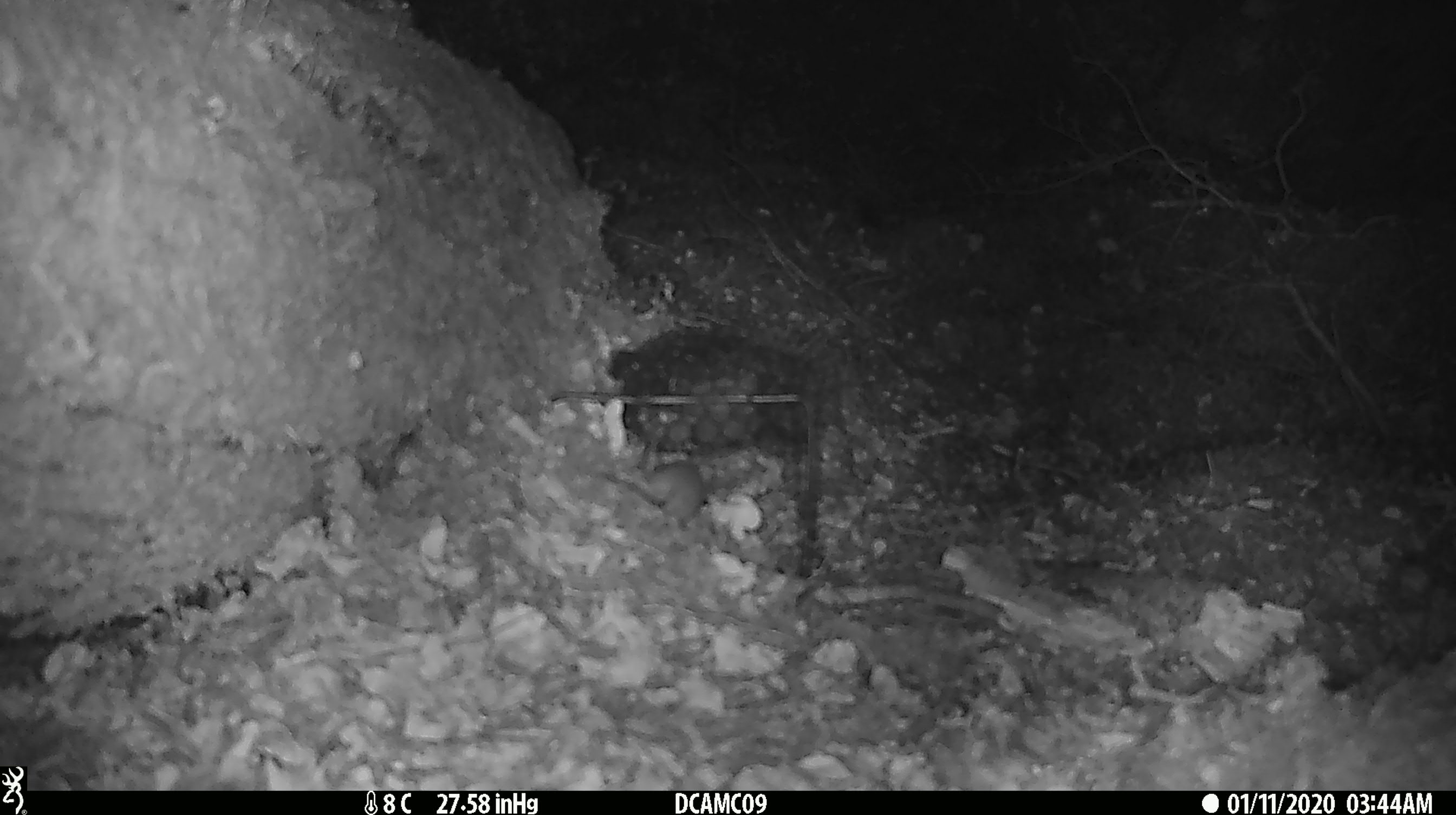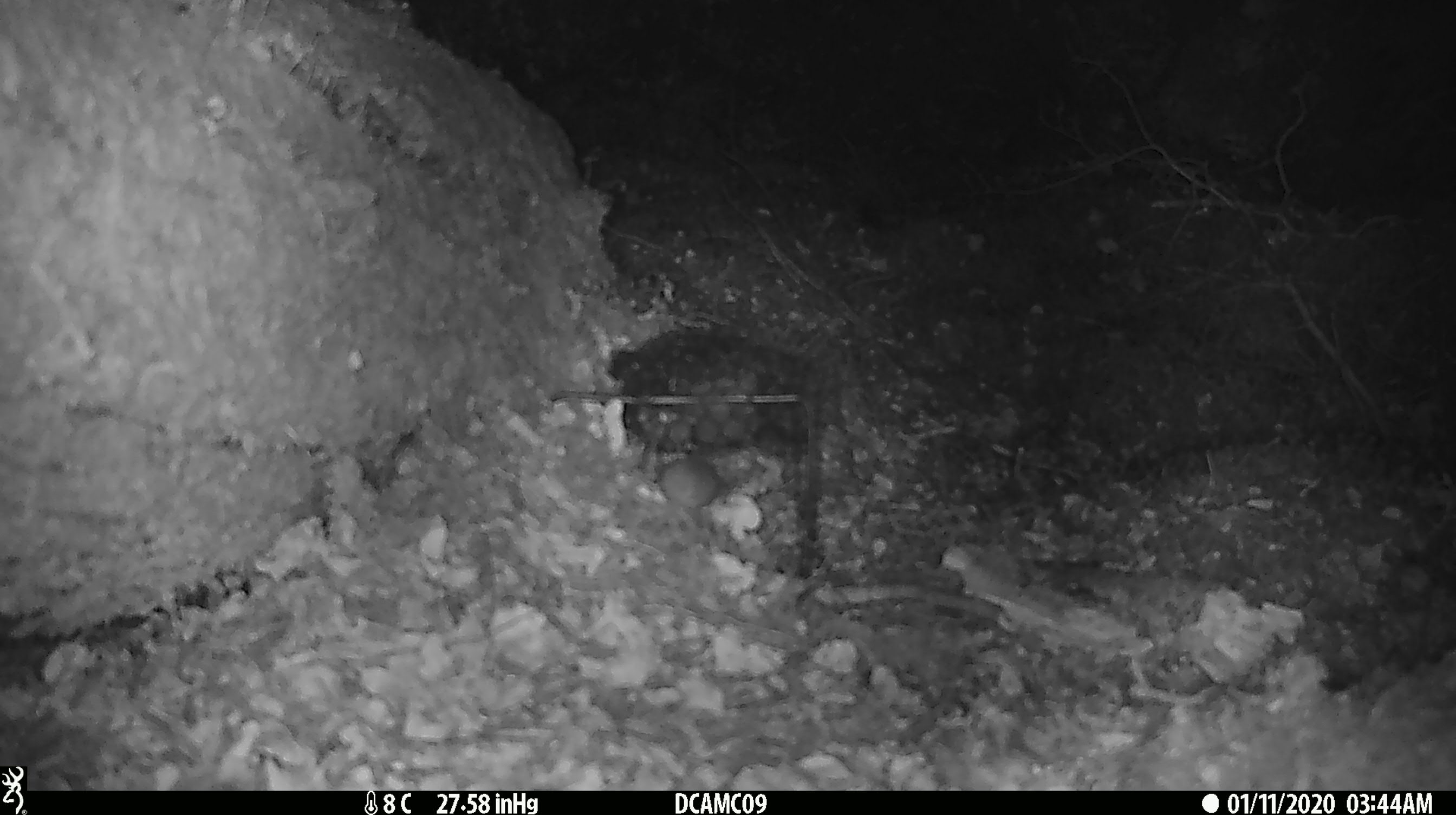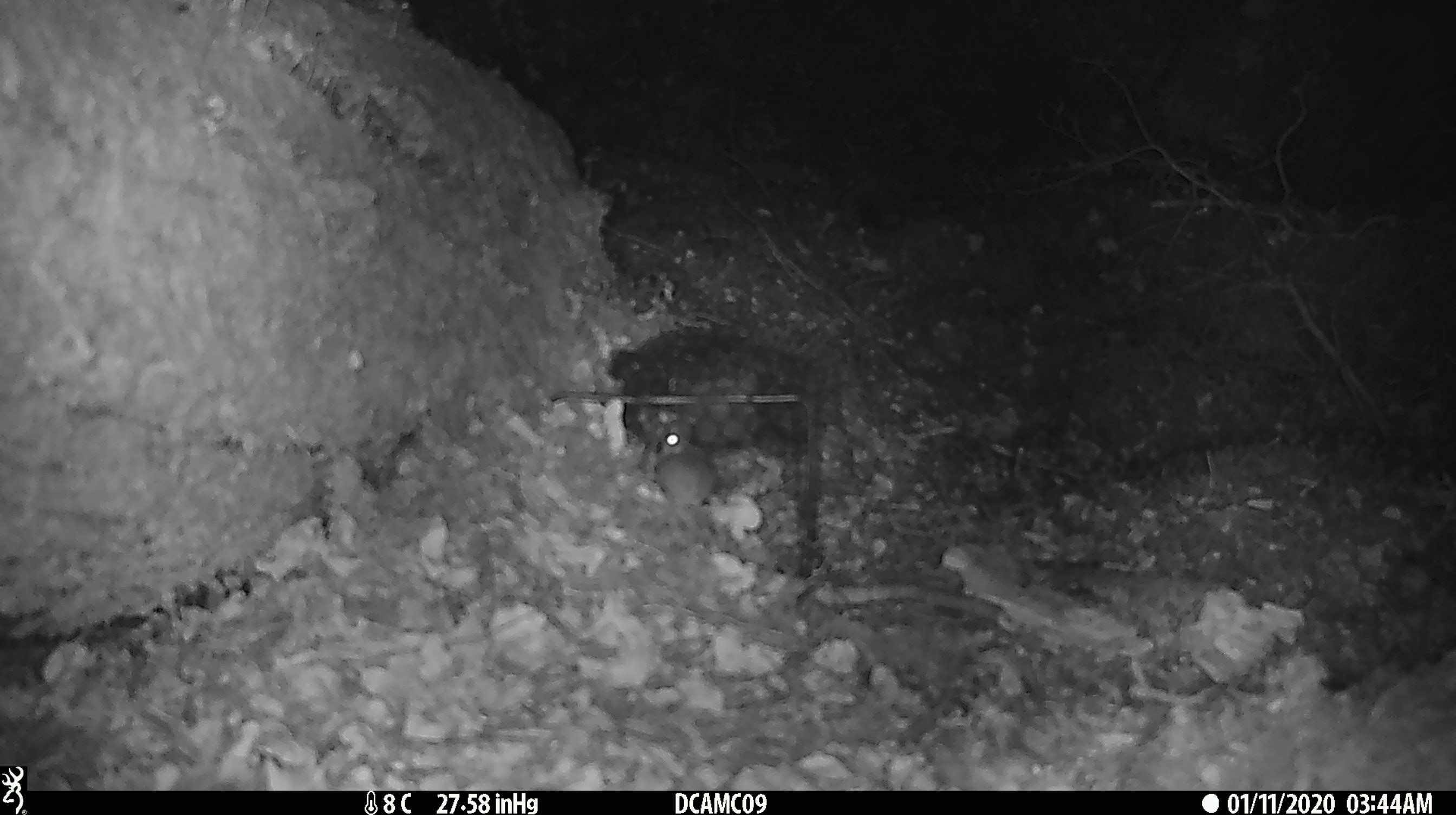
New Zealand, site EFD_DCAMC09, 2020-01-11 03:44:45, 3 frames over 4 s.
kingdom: Animalia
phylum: Chordata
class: Mammalia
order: Rodentia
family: Muridae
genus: Mus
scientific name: Mus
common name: mouse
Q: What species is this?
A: Mouse (Mus).